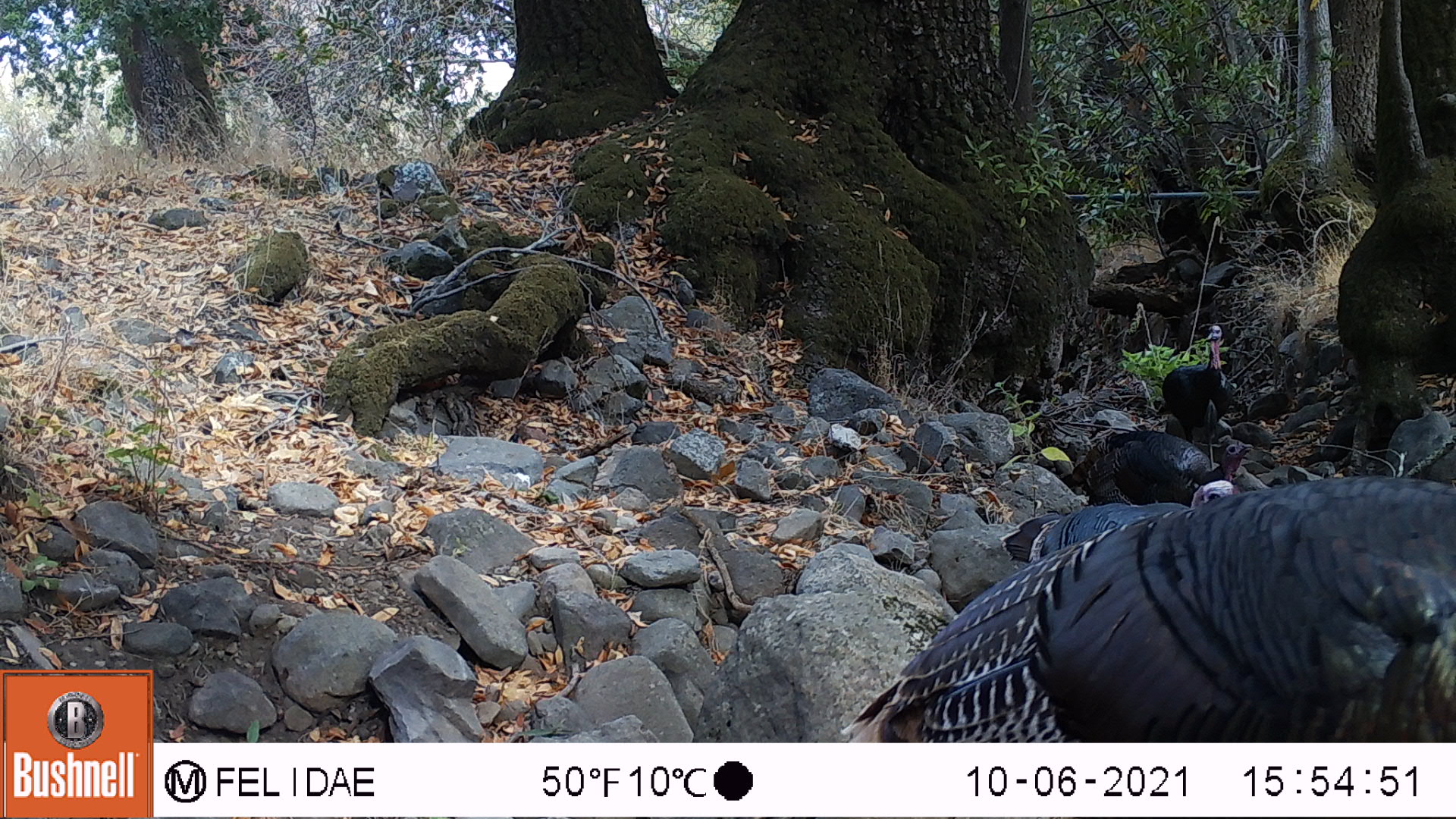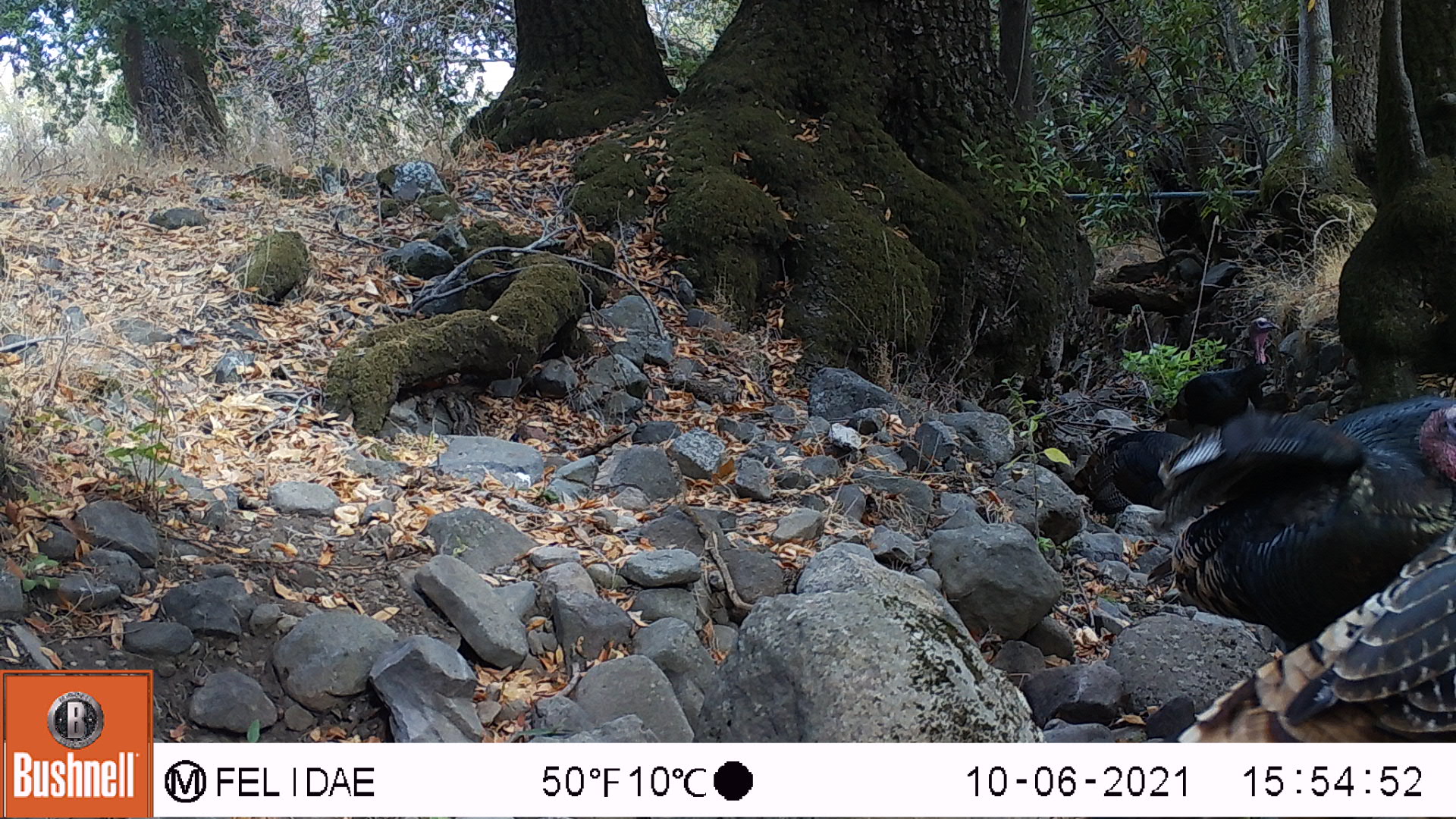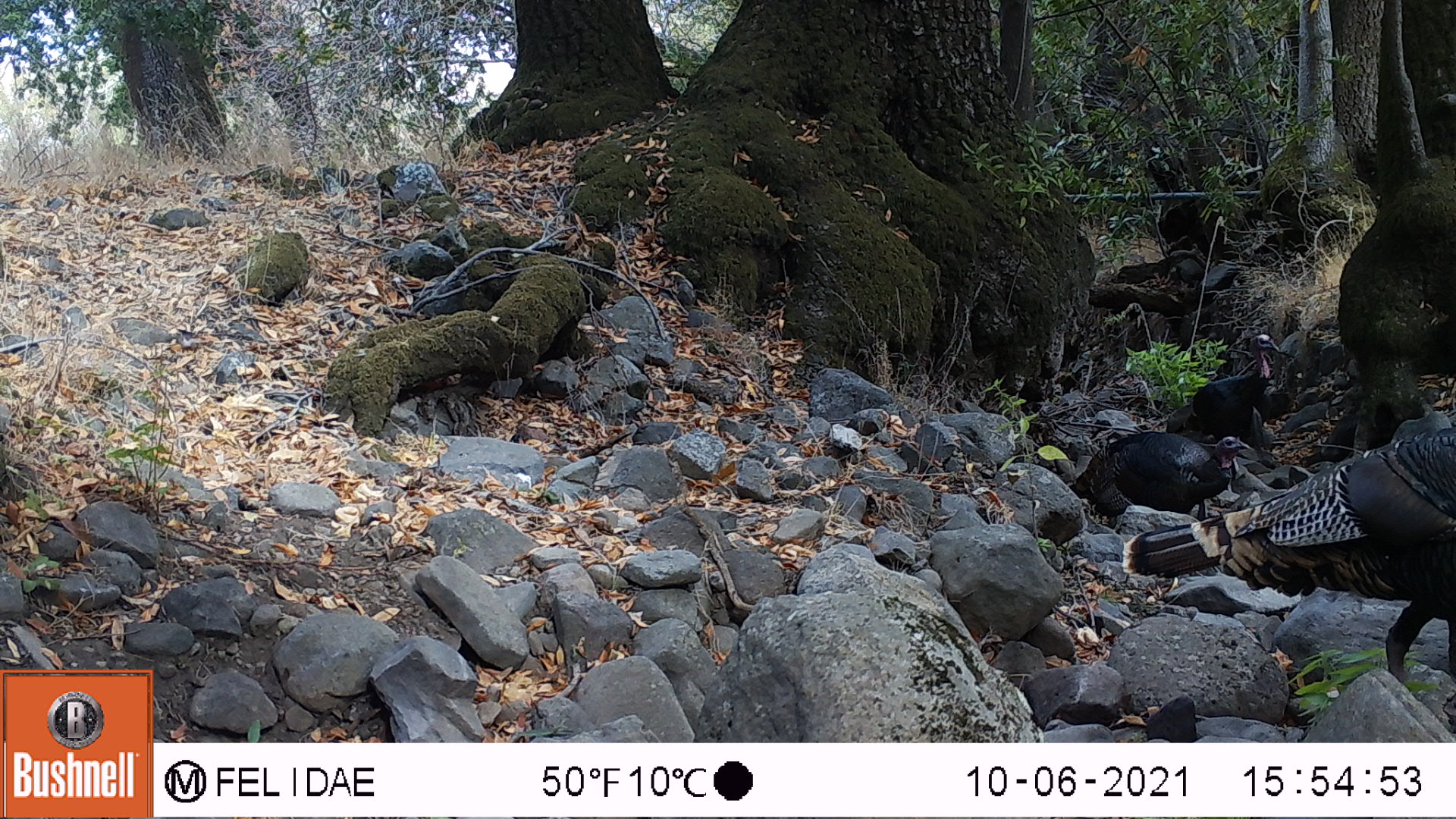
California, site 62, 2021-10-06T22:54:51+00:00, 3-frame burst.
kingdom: Animalia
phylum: Chordata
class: Aves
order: Galliformes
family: Phasianidae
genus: Meleagris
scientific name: Meleagris gallopavo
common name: turkey